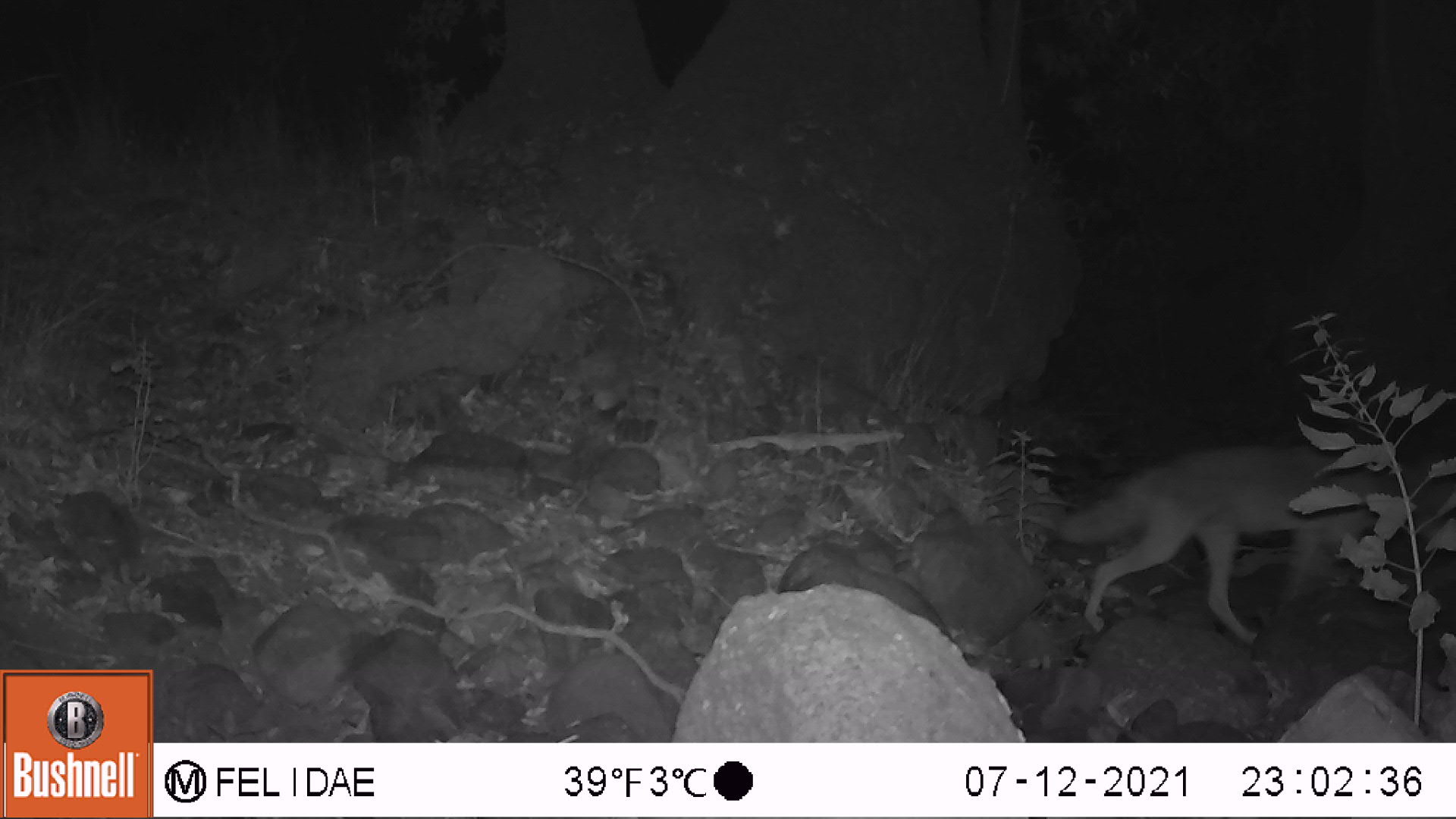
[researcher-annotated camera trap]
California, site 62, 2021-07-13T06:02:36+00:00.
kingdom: Animalia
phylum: Chordata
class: Mammalia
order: Carnivora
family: Canidae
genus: Canis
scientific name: Canis latrans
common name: coyote